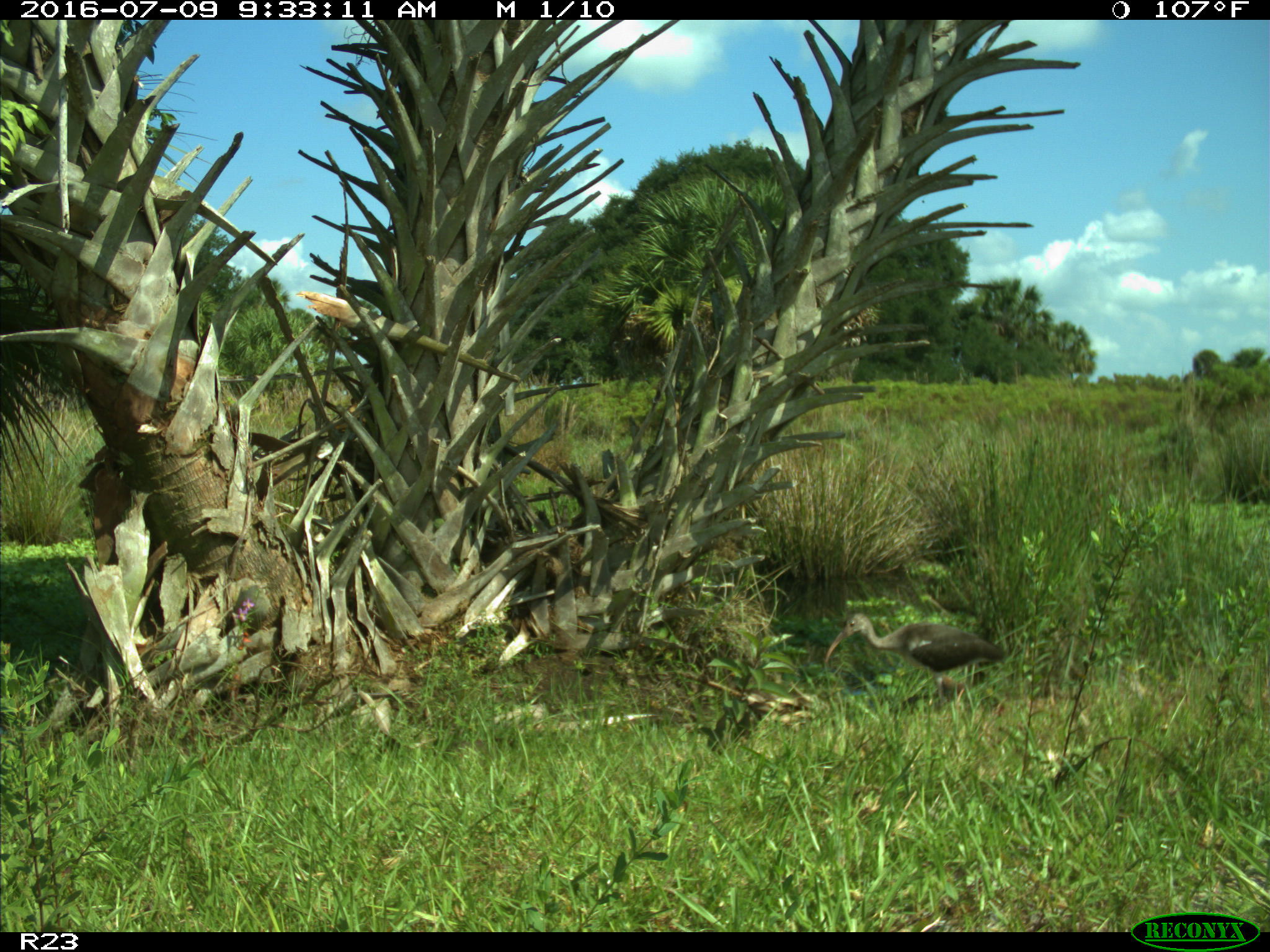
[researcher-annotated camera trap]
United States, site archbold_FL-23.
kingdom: Animalia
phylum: Chordata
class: Aves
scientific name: Aves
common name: birds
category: unidentified bird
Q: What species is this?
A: Unidentified bird (birds) (Aves).